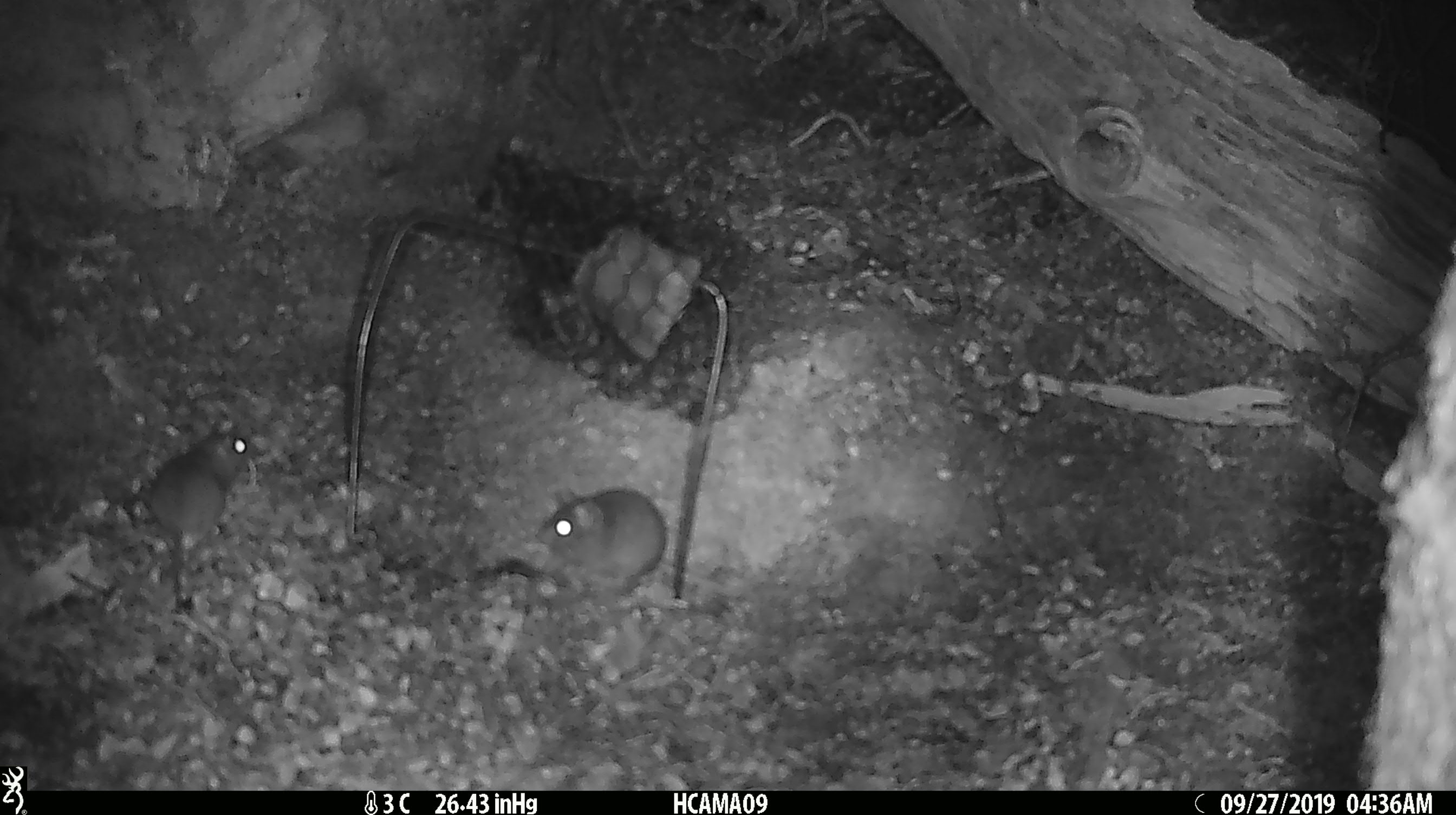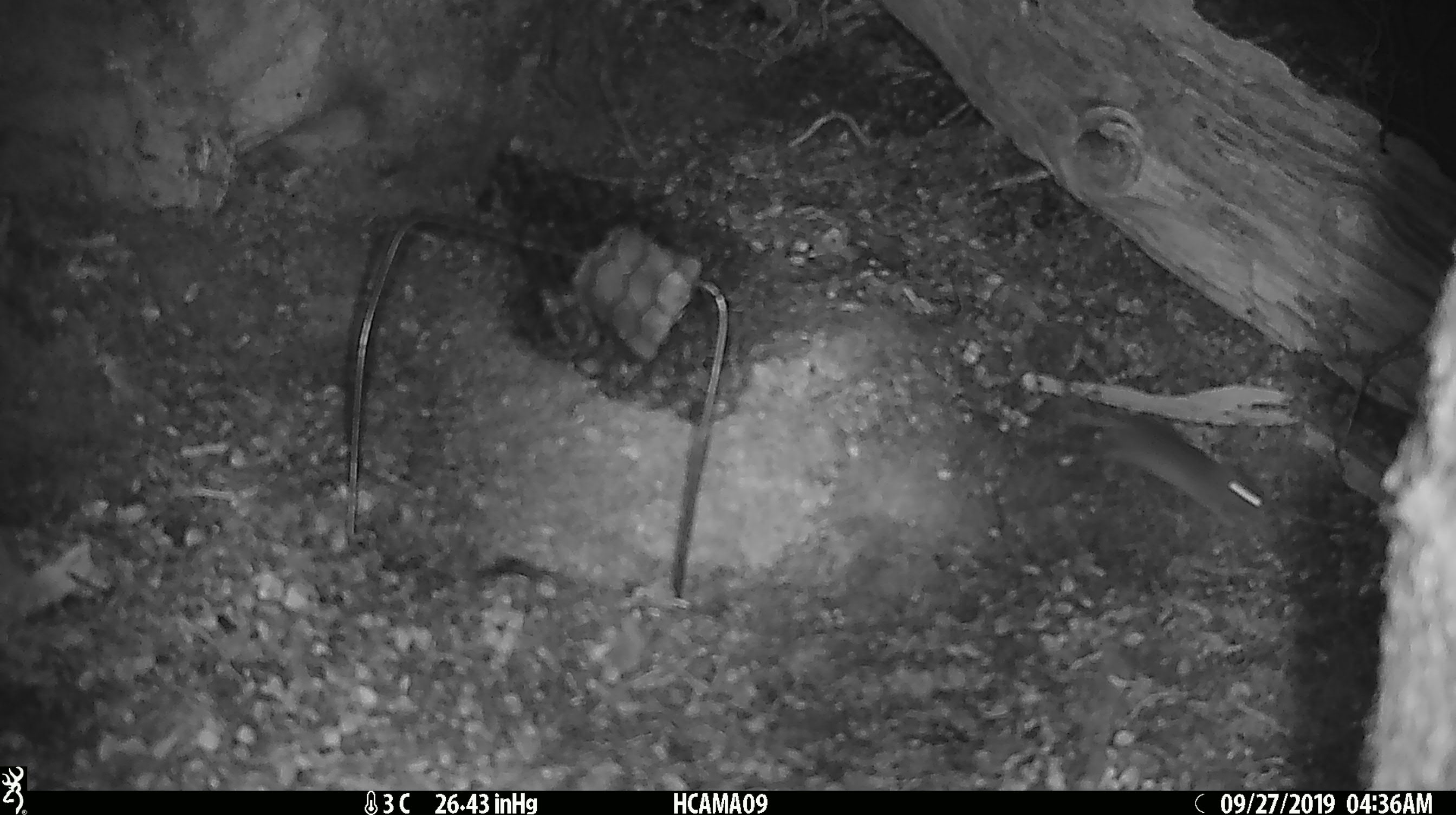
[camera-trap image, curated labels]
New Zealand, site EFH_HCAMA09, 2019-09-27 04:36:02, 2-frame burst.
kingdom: Animalia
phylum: Chordata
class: Mammalia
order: Rodentia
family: Muridae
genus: Mus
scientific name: Mus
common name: mouse